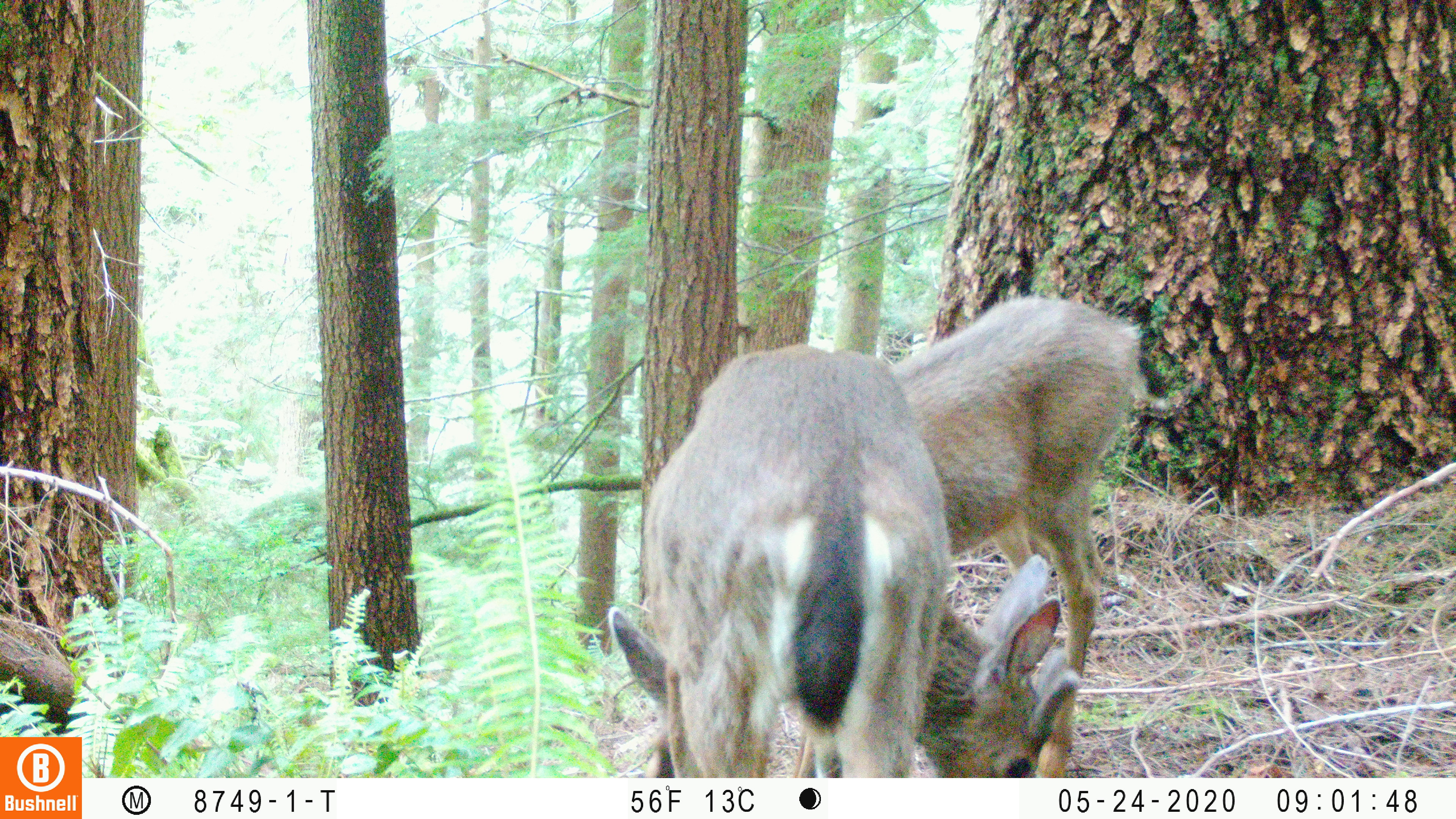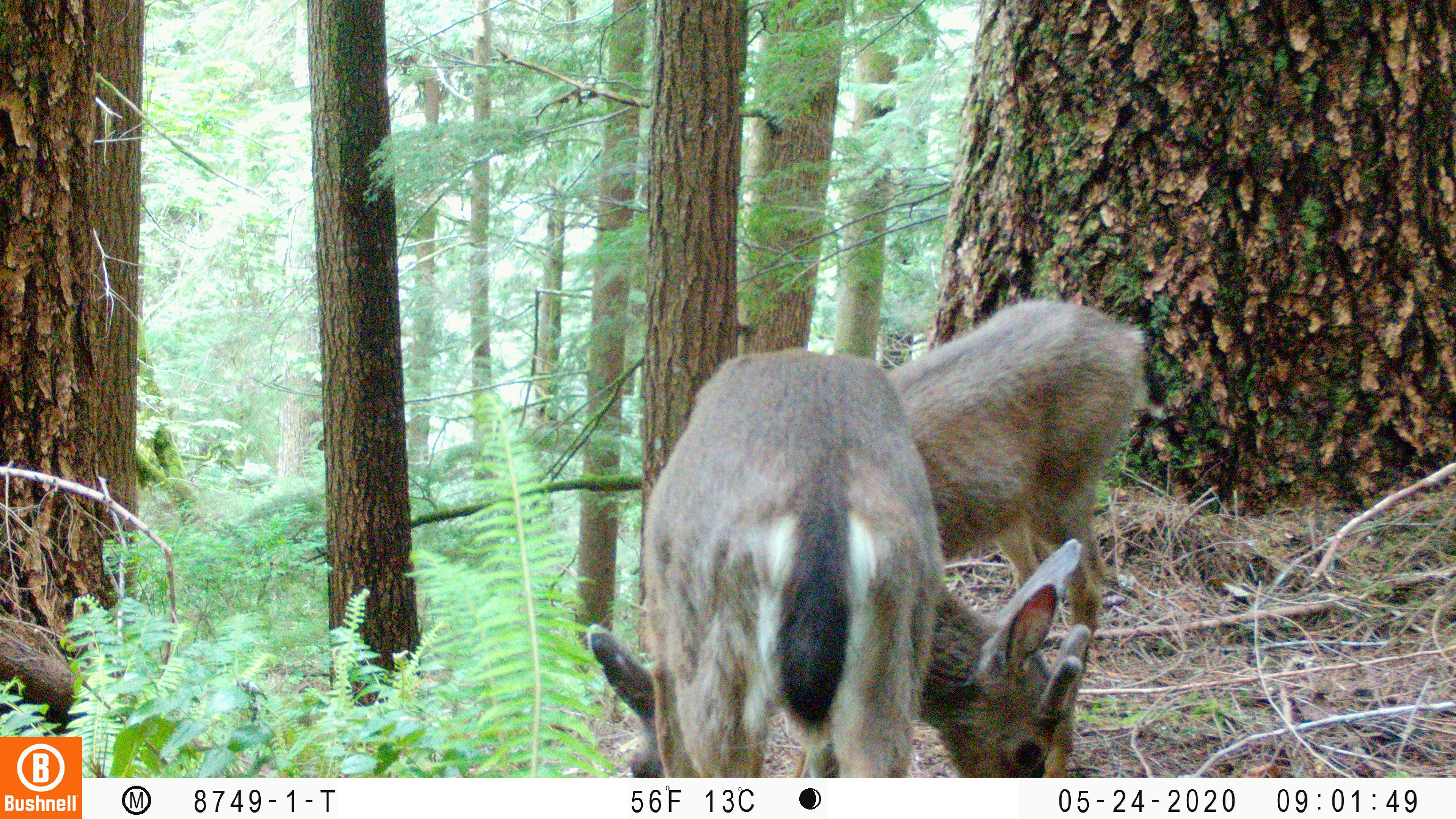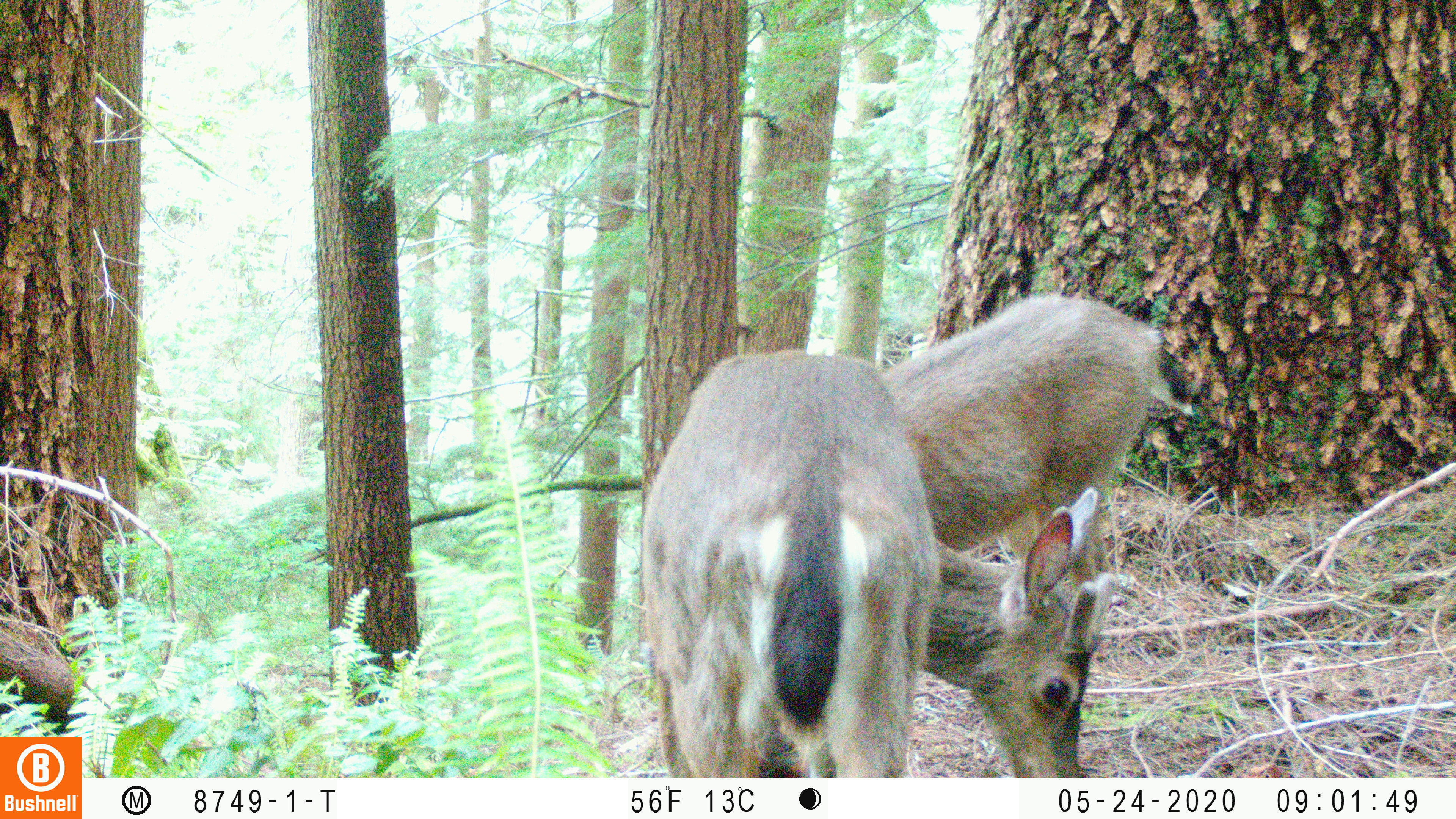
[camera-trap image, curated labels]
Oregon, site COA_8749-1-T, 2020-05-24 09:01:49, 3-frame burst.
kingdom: Animalia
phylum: Chordata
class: Mammalia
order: Artiodactyla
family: Cervidae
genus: Odocoileus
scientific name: Odocoileus hemionus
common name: black-tailed deer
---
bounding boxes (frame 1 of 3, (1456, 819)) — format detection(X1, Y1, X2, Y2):
black-tailed deer: detection(603, 277, 1151, 766)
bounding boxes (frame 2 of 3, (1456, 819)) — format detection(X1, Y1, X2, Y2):
black-tailed deer: detection(575, 277, 1159, 770)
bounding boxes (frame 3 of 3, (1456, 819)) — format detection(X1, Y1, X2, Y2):
black-tailed deer: detection(628, 277, 1178, 770)